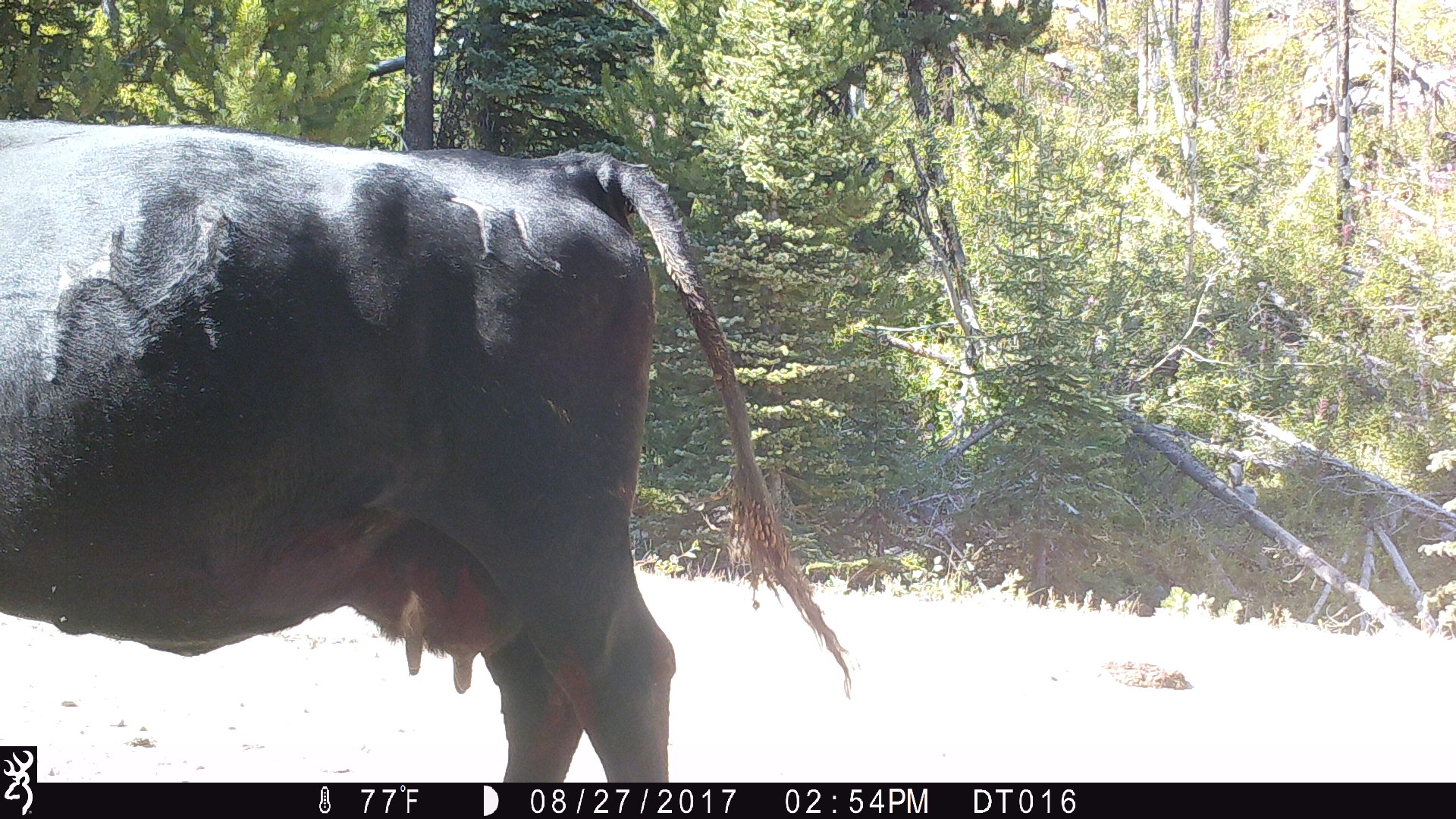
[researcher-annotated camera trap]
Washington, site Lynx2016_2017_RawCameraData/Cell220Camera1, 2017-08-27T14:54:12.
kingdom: Animalia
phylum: Chordata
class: Mammalia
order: Artiodactyla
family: Bovidae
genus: Bos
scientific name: Bos taurus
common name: domestic cattle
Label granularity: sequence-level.